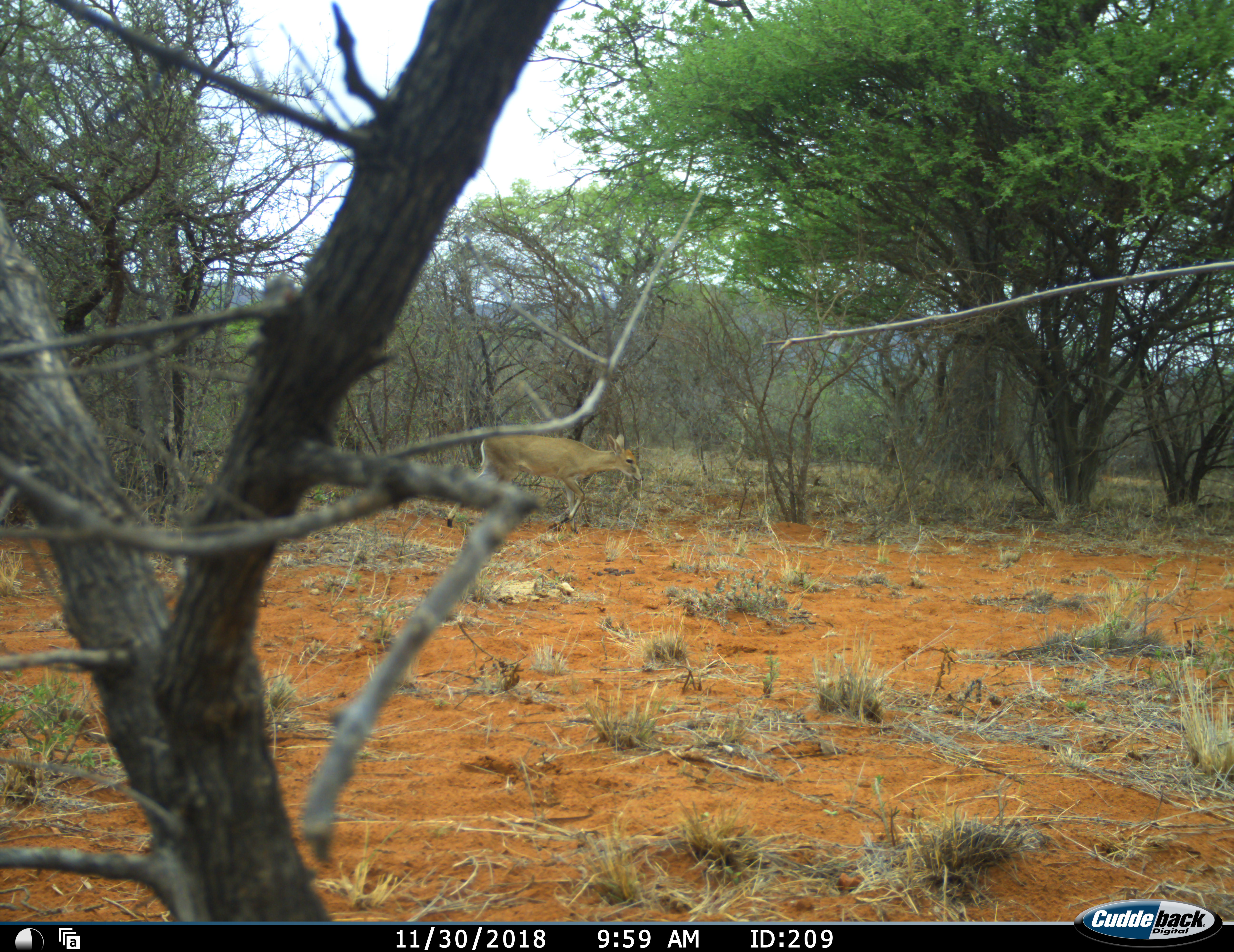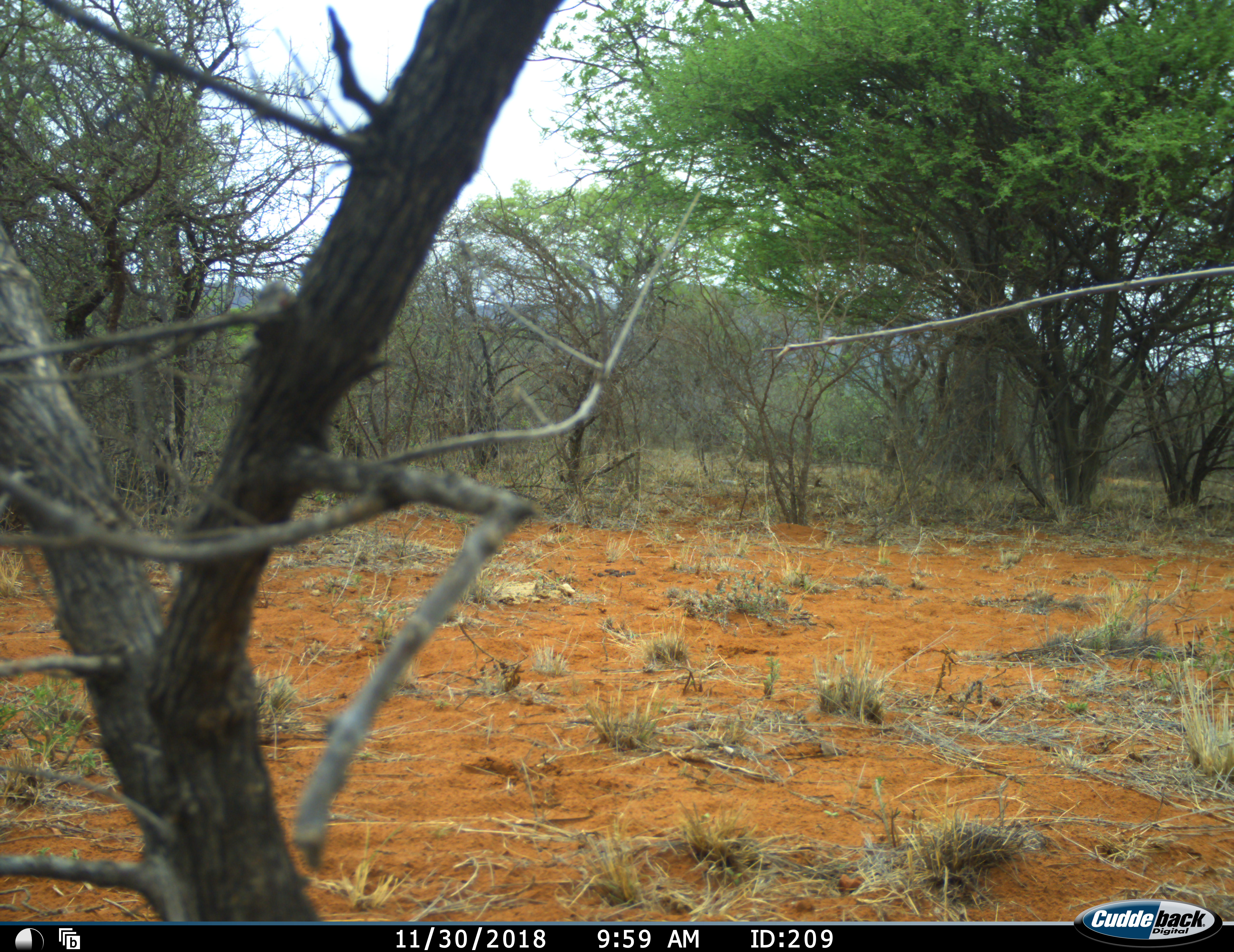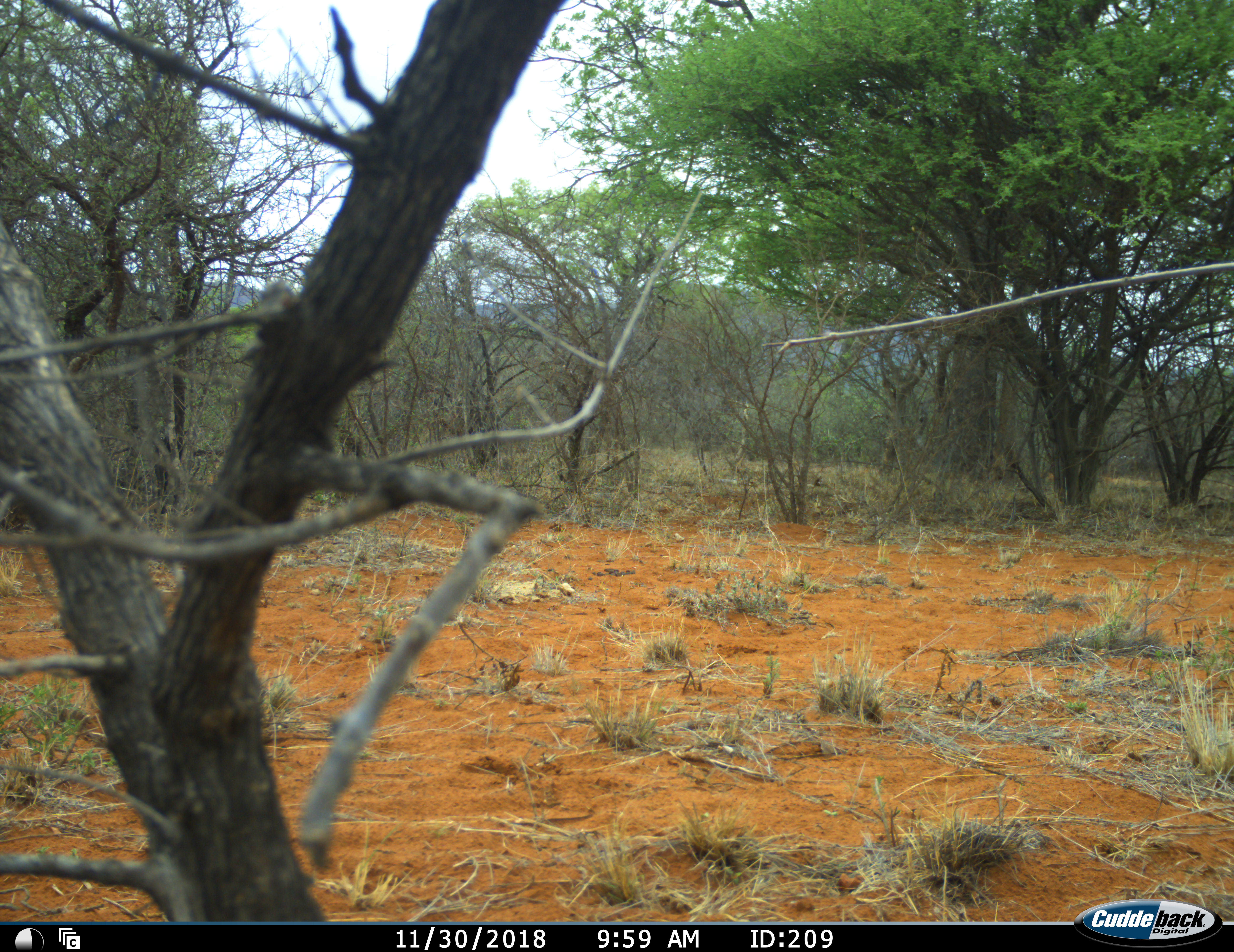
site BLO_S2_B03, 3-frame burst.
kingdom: Animalia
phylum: Chordata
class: Mammalia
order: Artiodactyla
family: Bovidae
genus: Sylvicapra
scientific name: Sylvicapra grimmia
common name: common duiker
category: duikercommongrey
Duikercommongrey (common duiker) (Sylvicapra grimmia), count 1. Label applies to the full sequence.